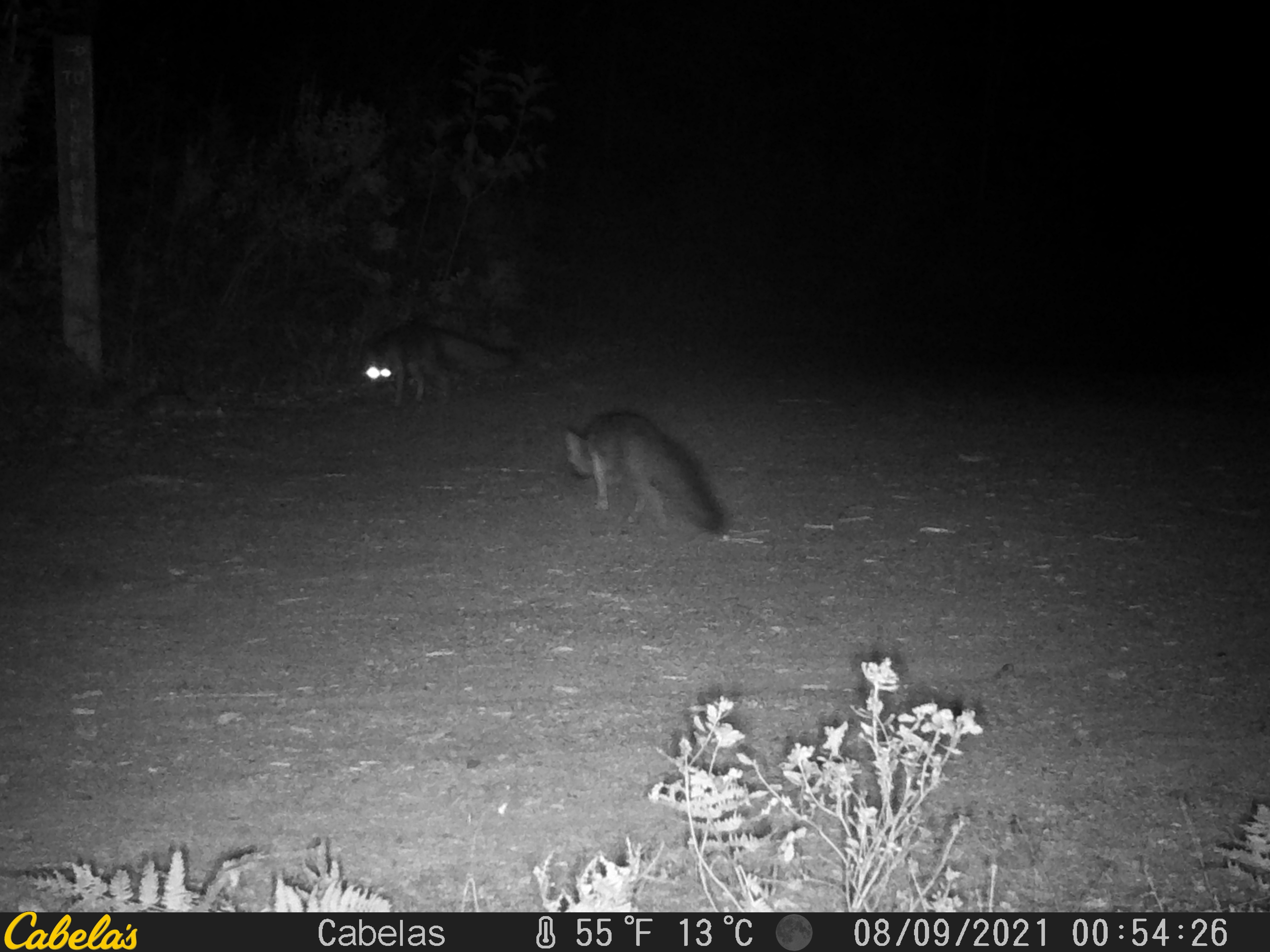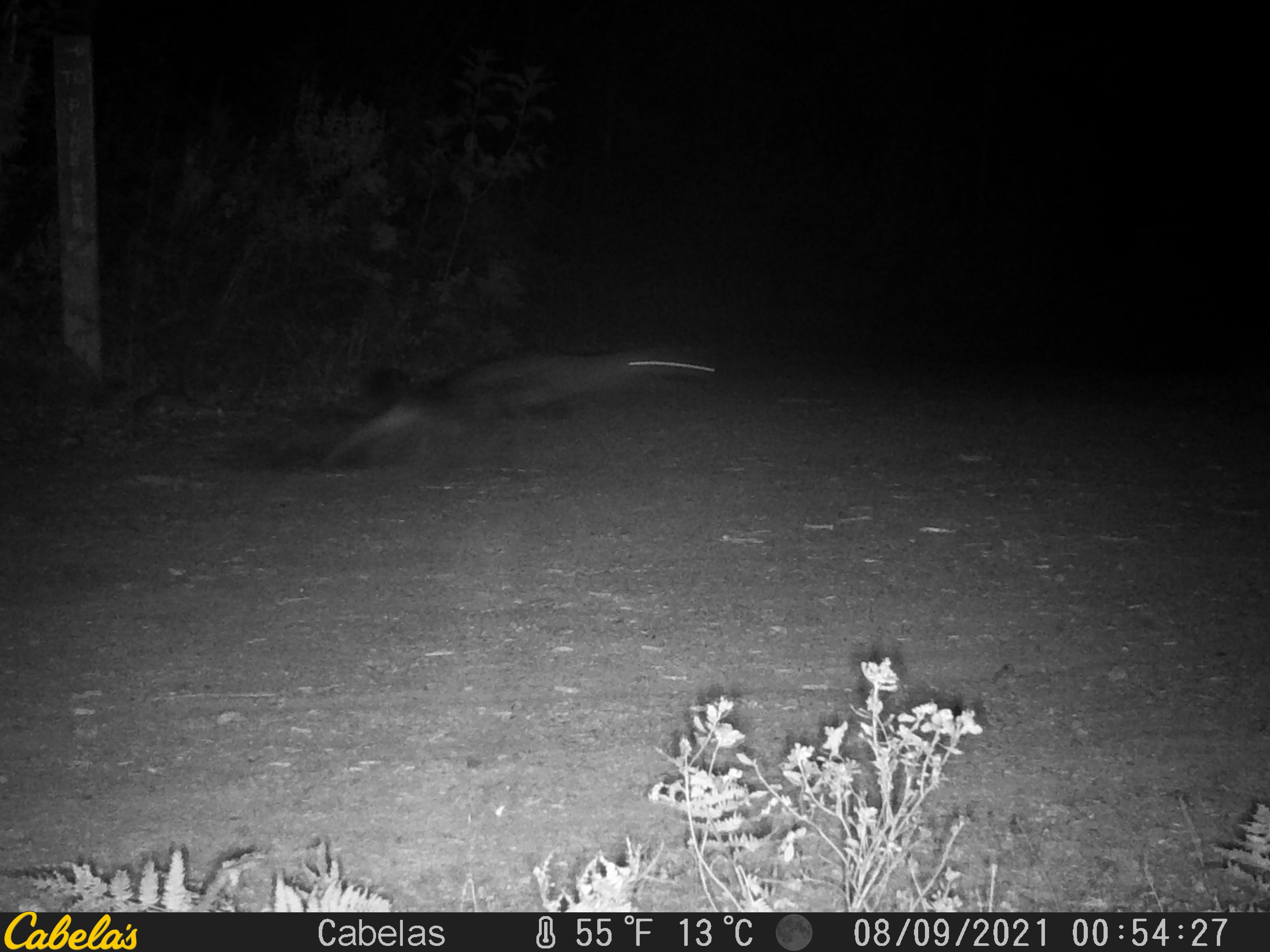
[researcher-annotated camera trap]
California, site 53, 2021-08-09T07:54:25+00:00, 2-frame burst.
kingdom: Animalia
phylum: Chordata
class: Mammalia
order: Carnivora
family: Canidae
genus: Urocyon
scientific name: Urocyon cinereoargenteus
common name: gray fox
Gray fox (Urocyon cinereoargenteus).